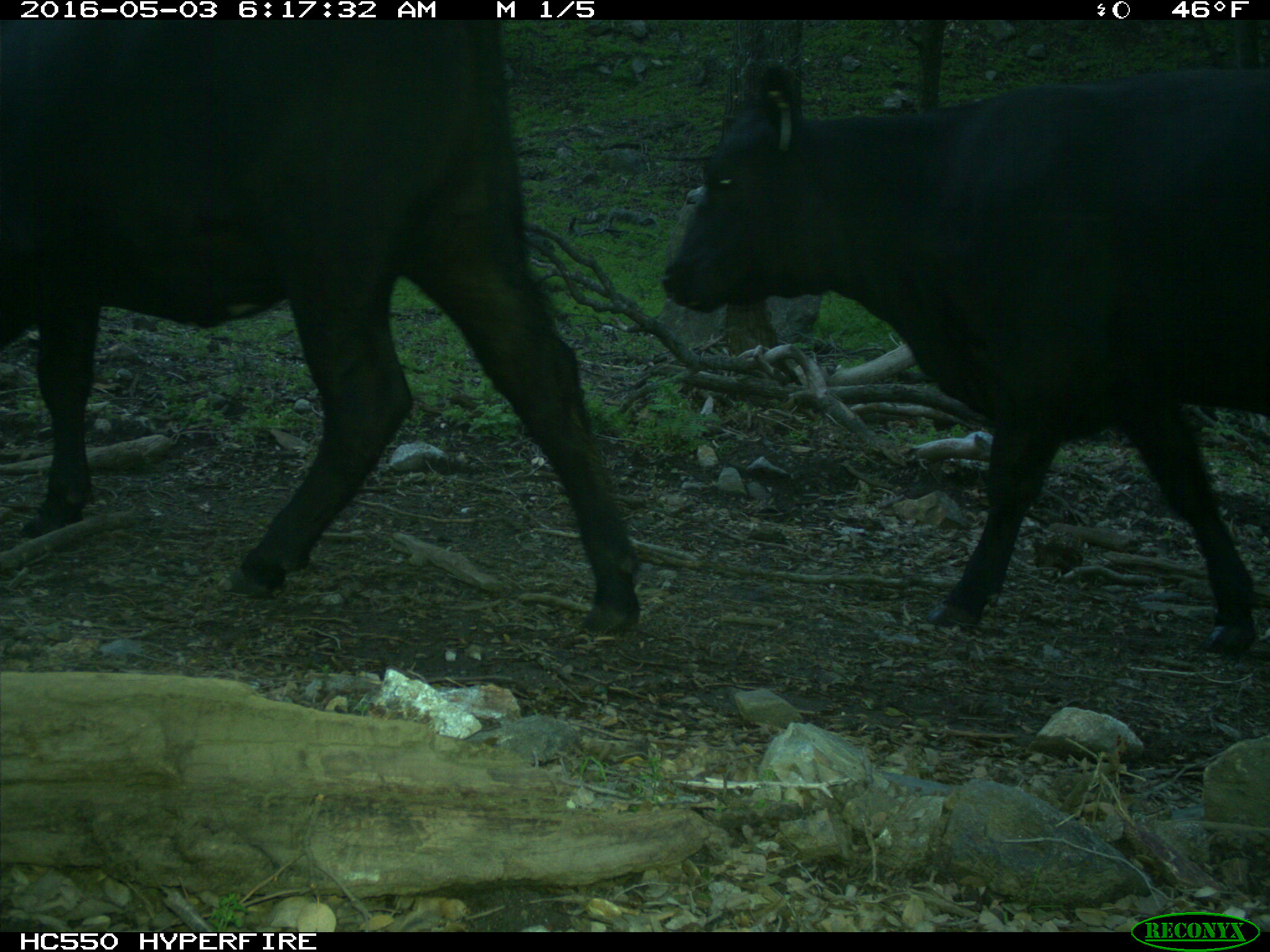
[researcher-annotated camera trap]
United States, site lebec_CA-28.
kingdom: Animalia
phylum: Chordata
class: Mammalia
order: Artiodactyla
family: Bovidae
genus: Bos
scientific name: Bos taurus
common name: domestic cow